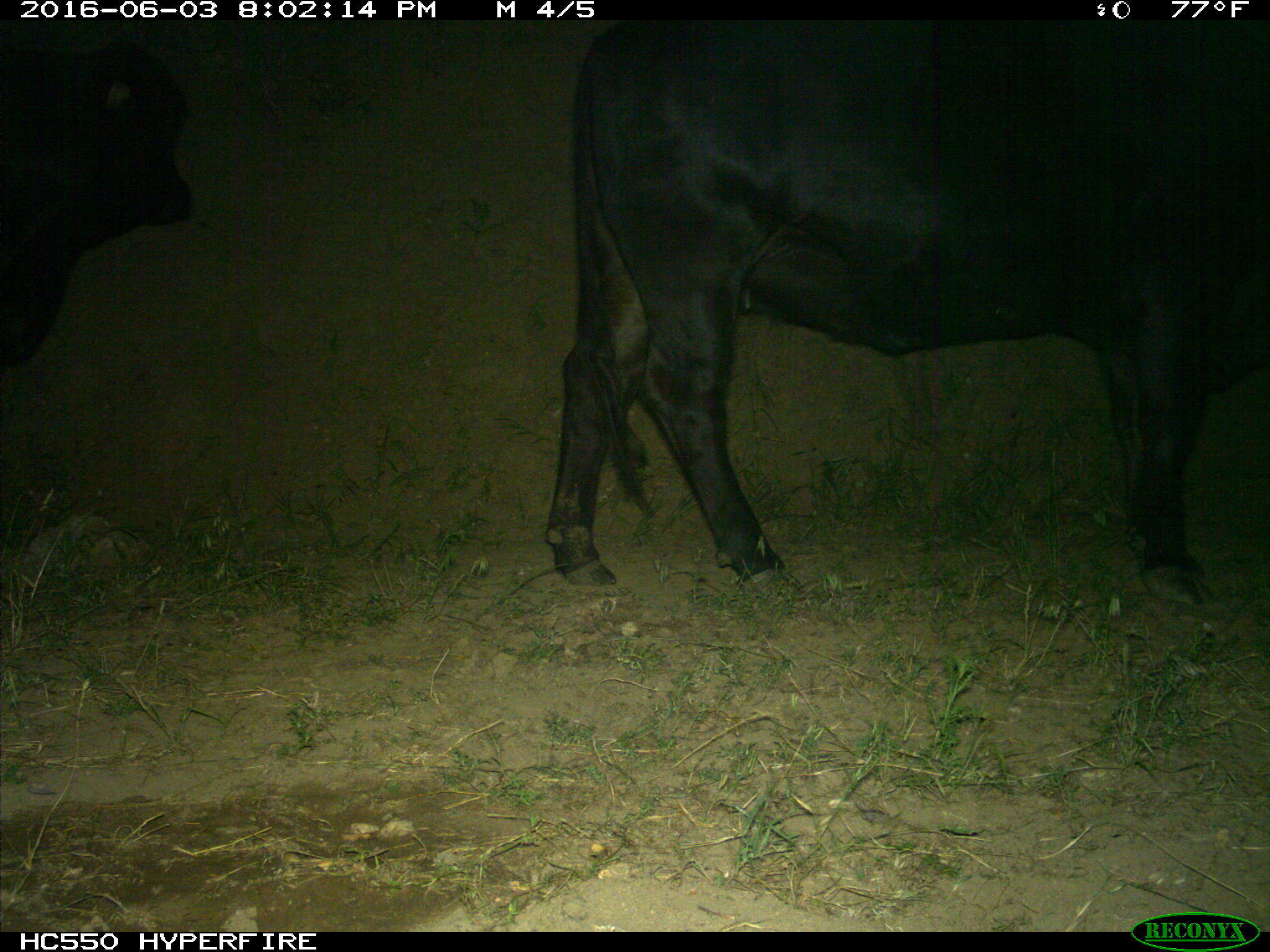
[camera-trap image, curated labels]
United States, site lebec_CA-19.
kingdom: Animalia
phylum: Chordata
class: Mammalia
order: Artiodactyla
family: Bovidae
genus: Bos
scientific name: Bos taurus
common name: domestic cow